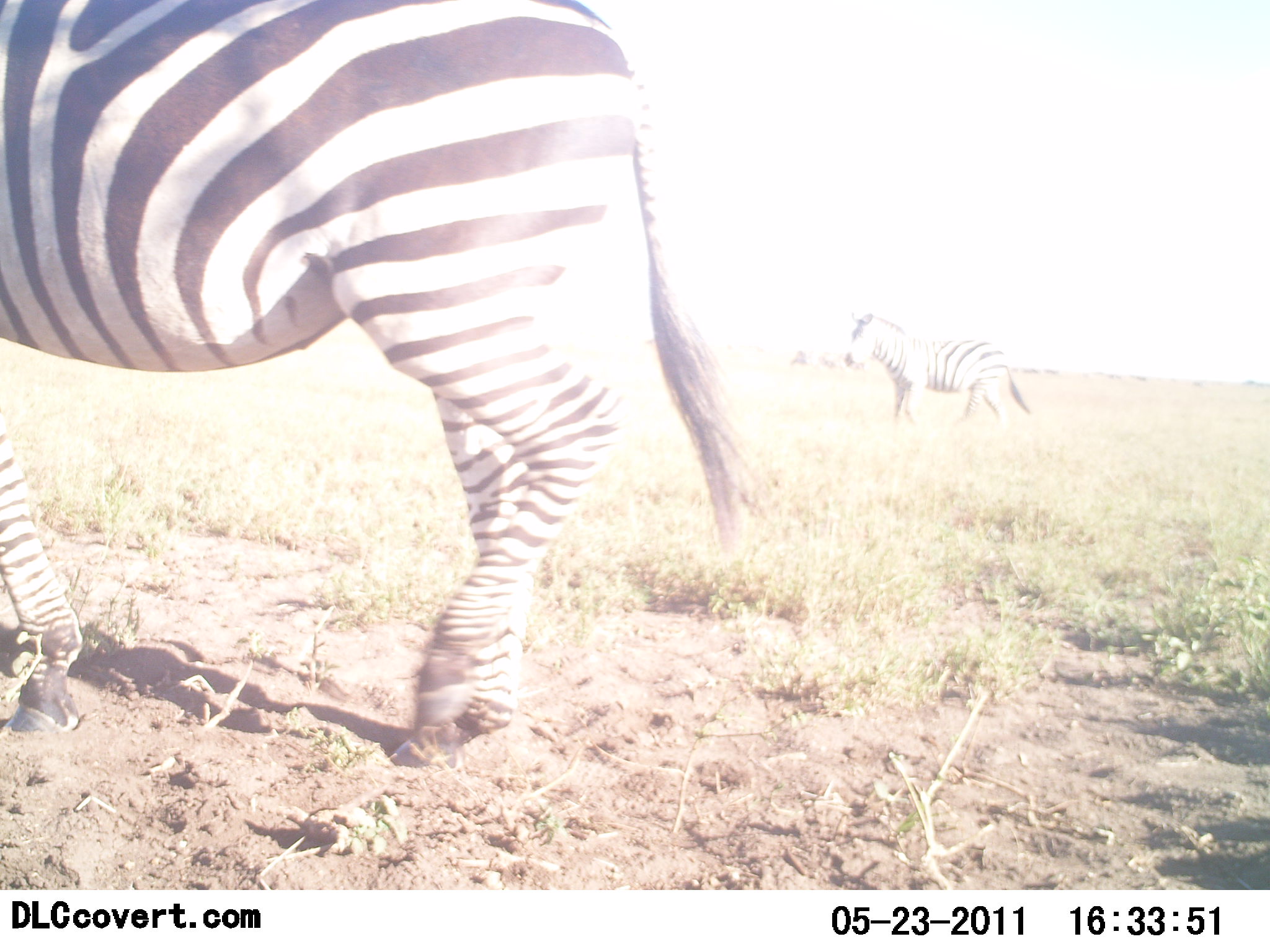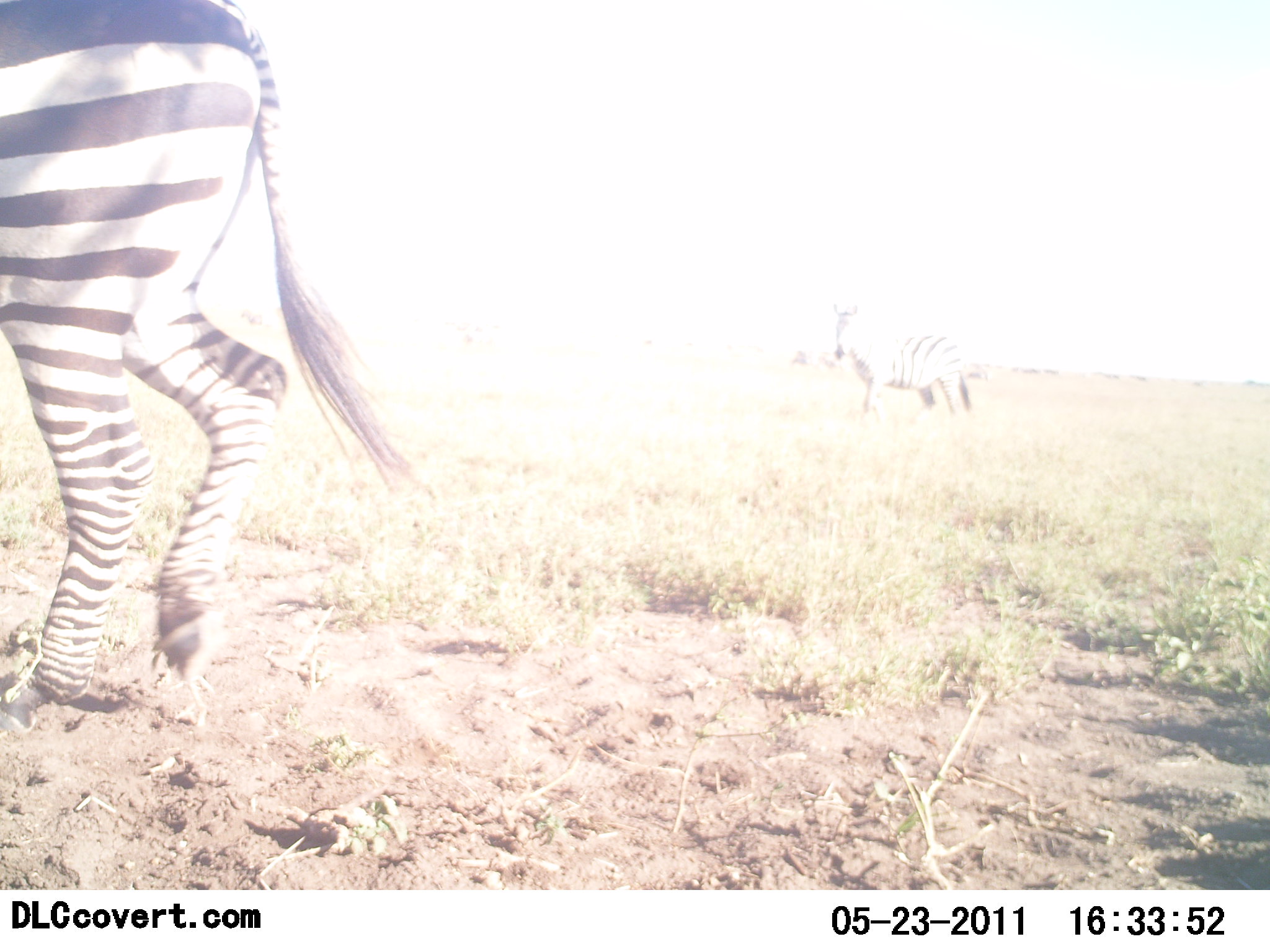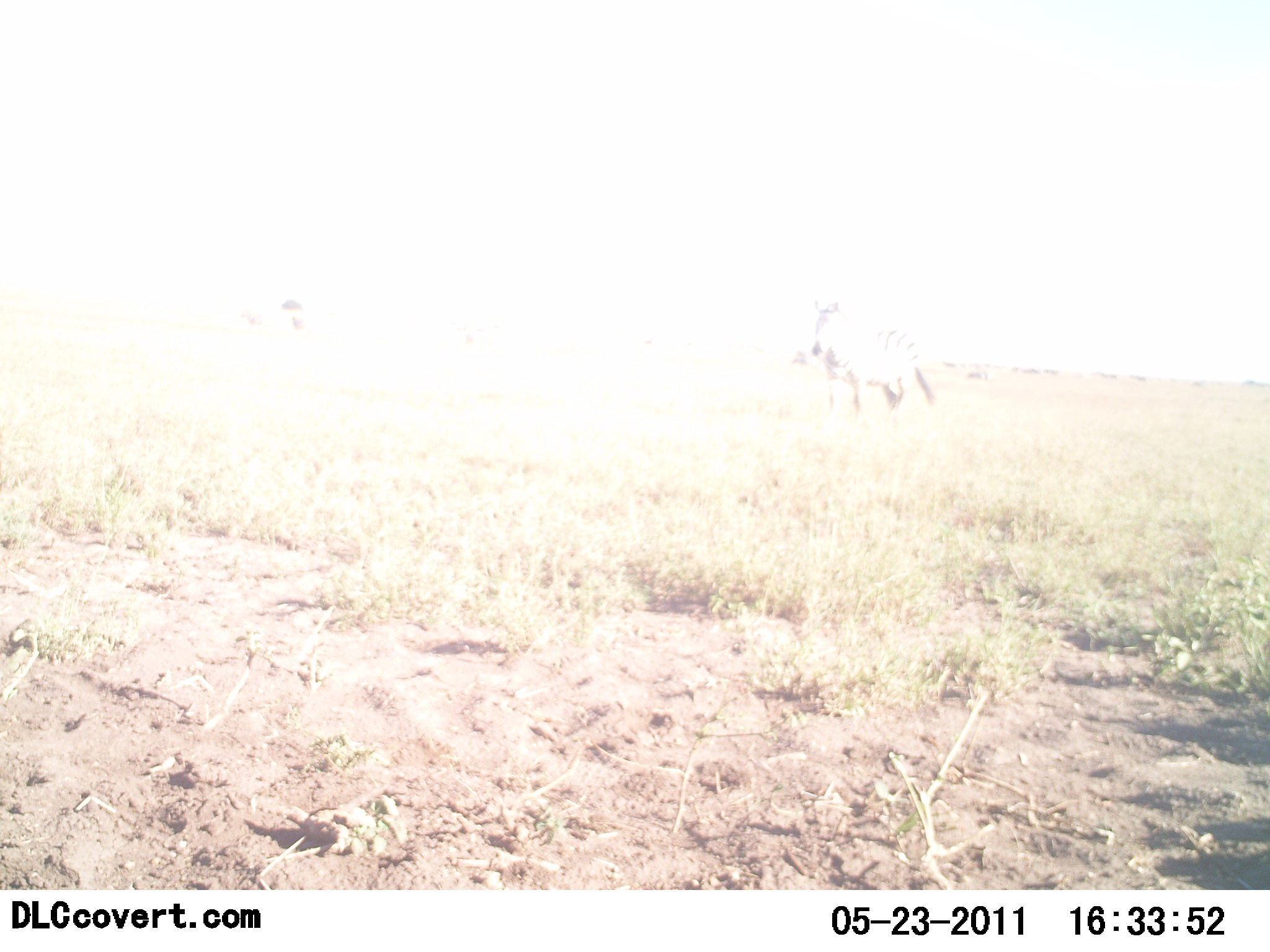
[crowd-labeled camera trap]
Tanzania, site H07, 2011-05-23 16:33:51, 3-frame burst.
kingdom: Animalia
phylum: Chordata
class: Mammalia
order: Perissodactyla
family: Equidae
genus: Equus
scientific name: Equus quagga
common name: plains zebra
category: zebra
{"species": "zebra (plains zebra) (Equus quagga)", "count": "2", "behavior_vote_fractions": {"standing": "8%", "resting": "0%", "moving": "92%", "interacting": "0%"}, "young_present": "0%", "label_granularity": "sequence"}